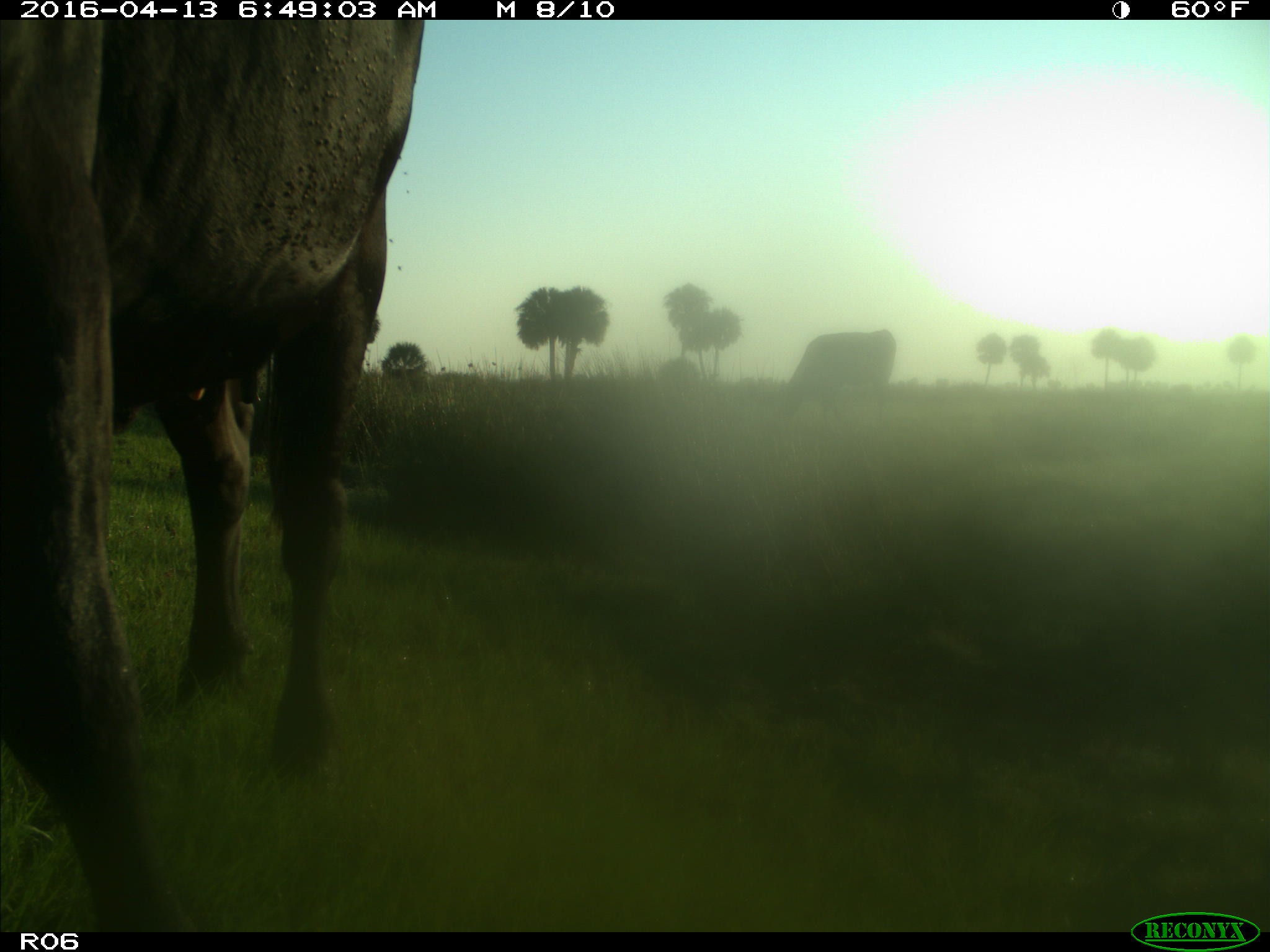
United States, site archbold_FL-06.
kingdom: Animalia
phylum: Chordata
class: Mammalia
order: Artiodactyla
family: Bovidae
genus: Bos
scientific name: Bos taurus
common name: domestic cow